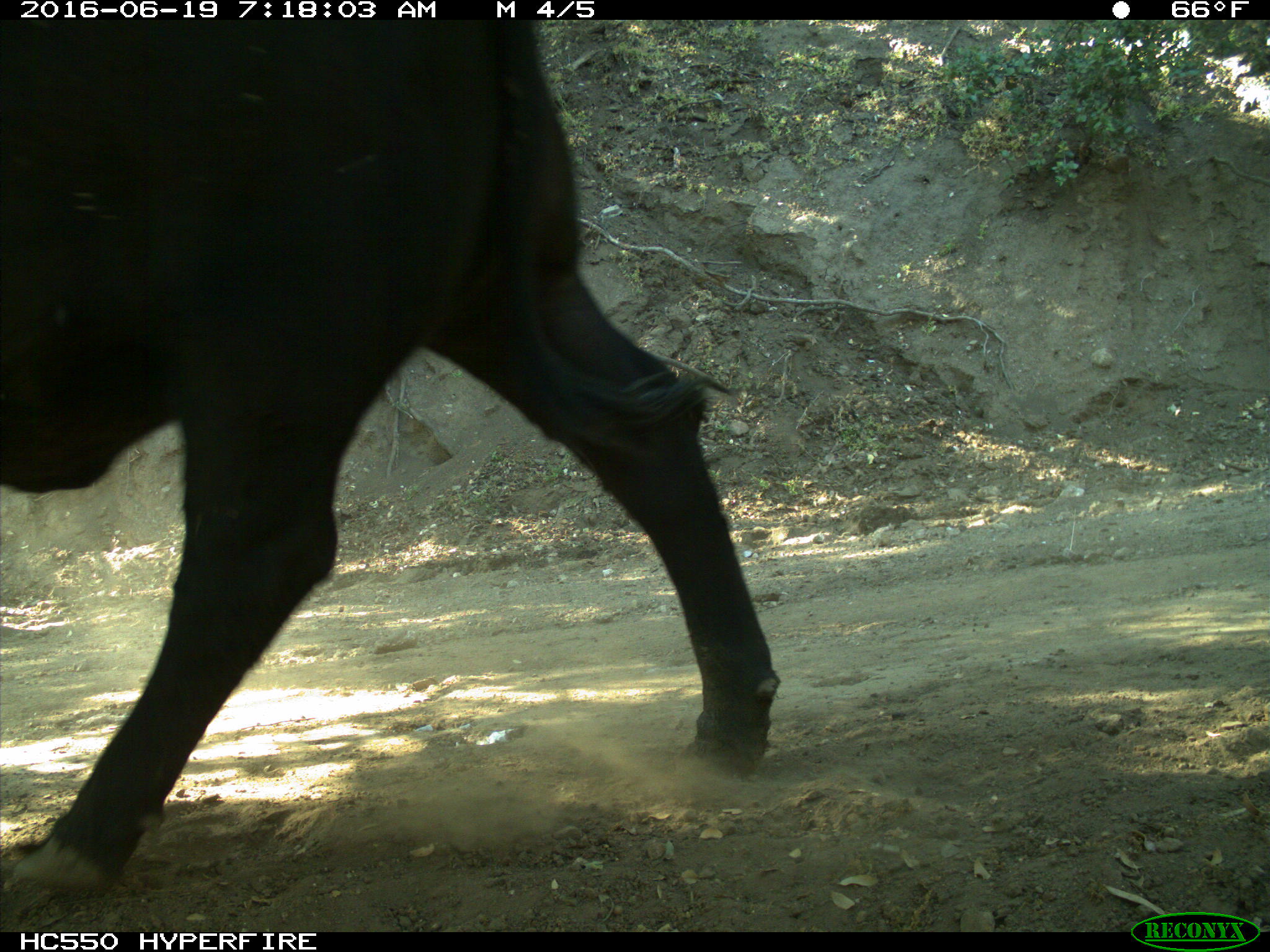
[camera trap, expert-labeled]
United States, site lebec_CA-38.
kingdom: Animalia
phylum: Chordata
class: Mammalia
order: Artiodactyla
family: Bovidae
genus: Bos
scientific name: Bos taurus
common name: domestic cow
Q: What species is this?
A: Bos taurus (domestic cow).